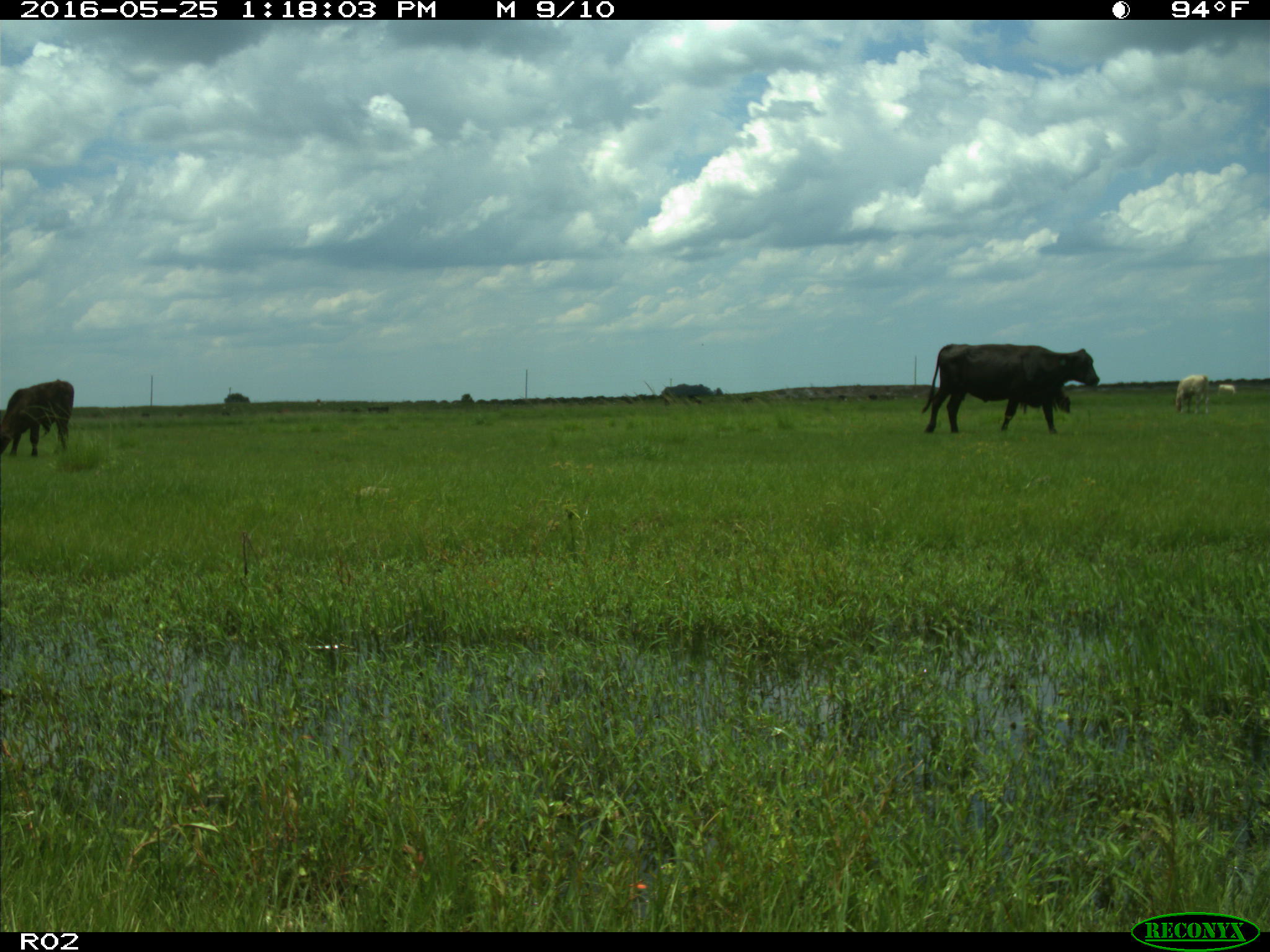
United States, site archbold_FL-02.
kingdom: Animalia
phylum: Chordata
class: Mammalia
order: Artiodactyla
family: Bovidae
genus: Bos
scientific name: Bos taurus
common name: domestic cow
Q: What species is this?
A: Bos taurus (domestic cow).